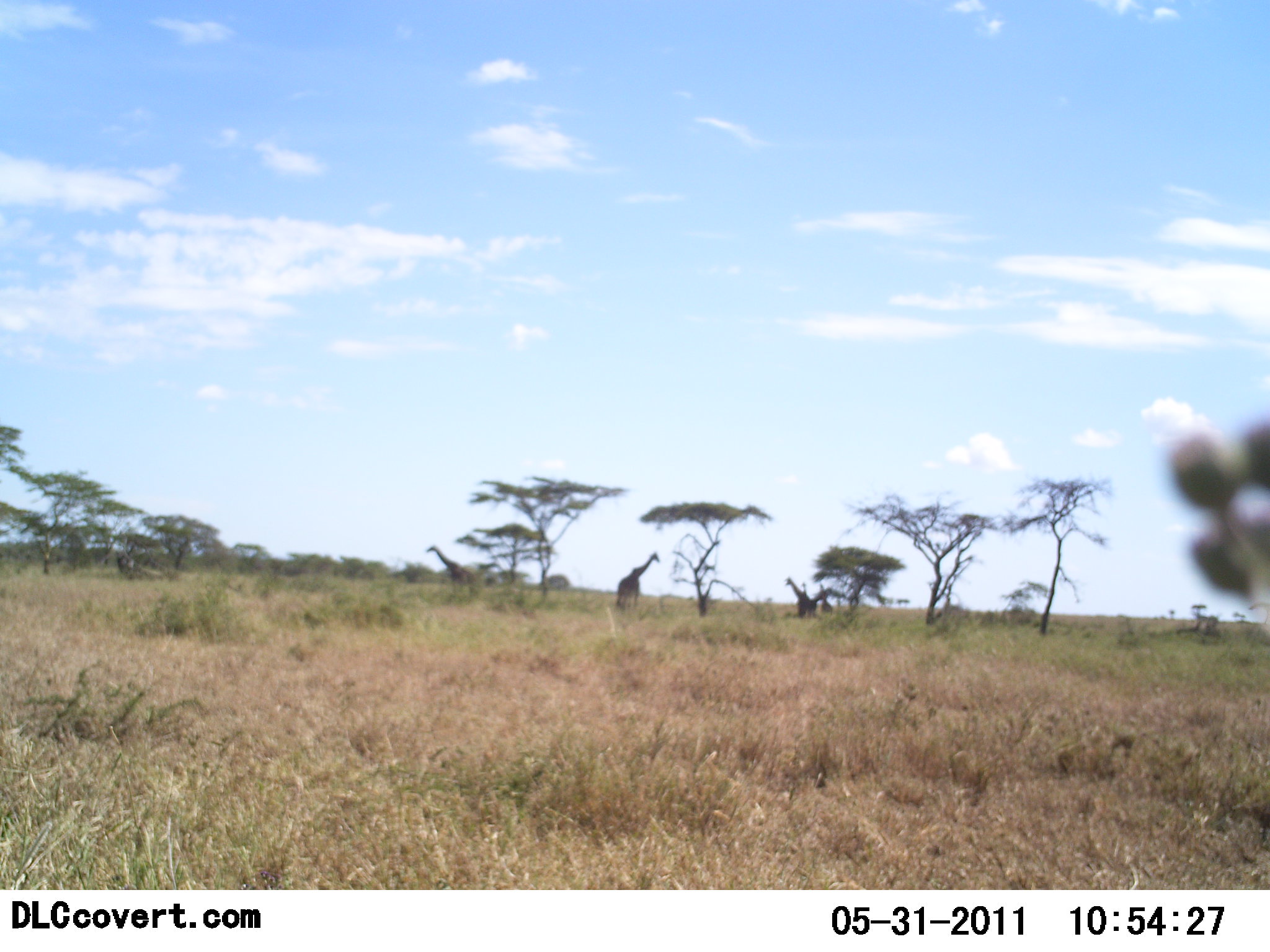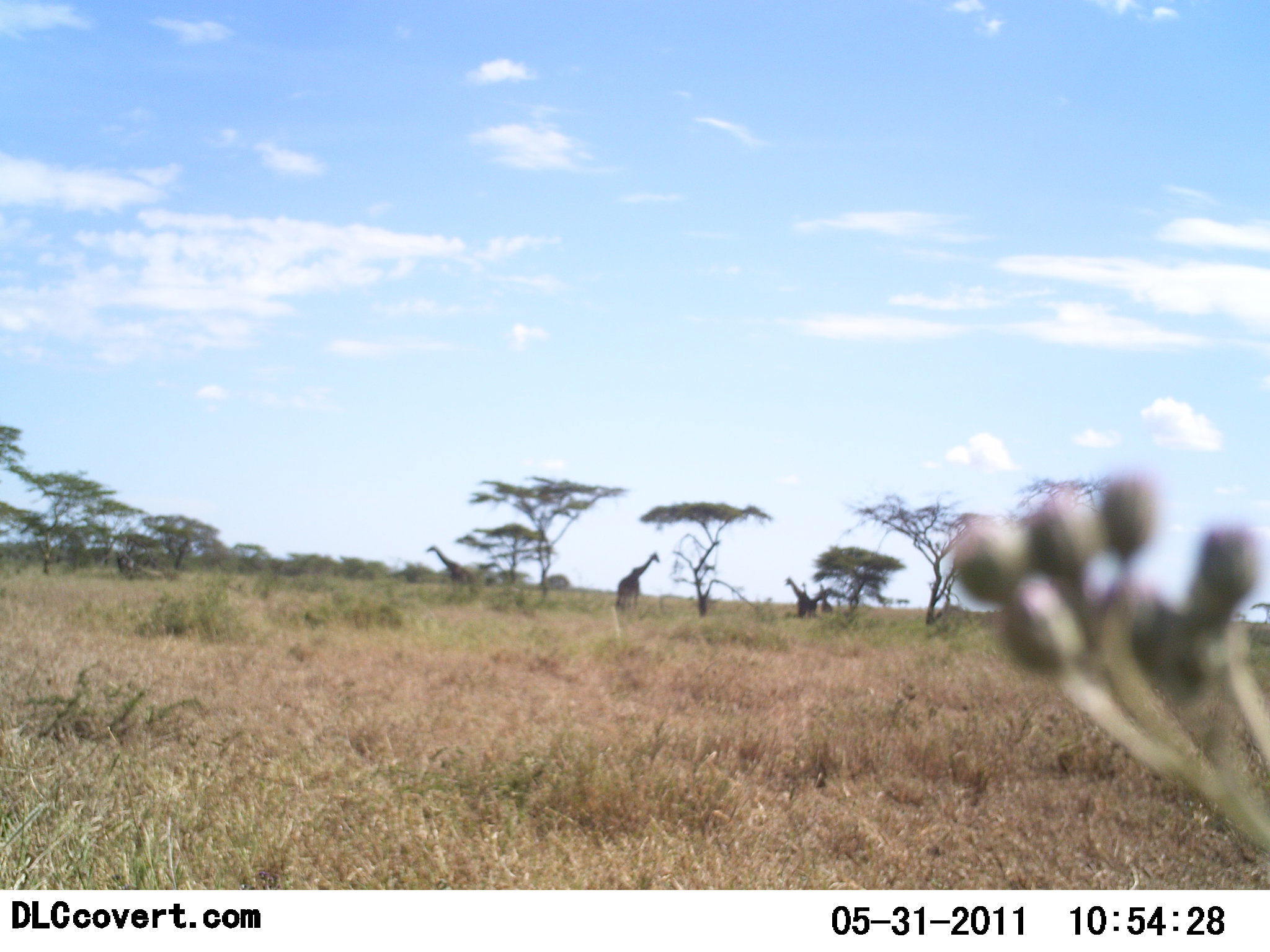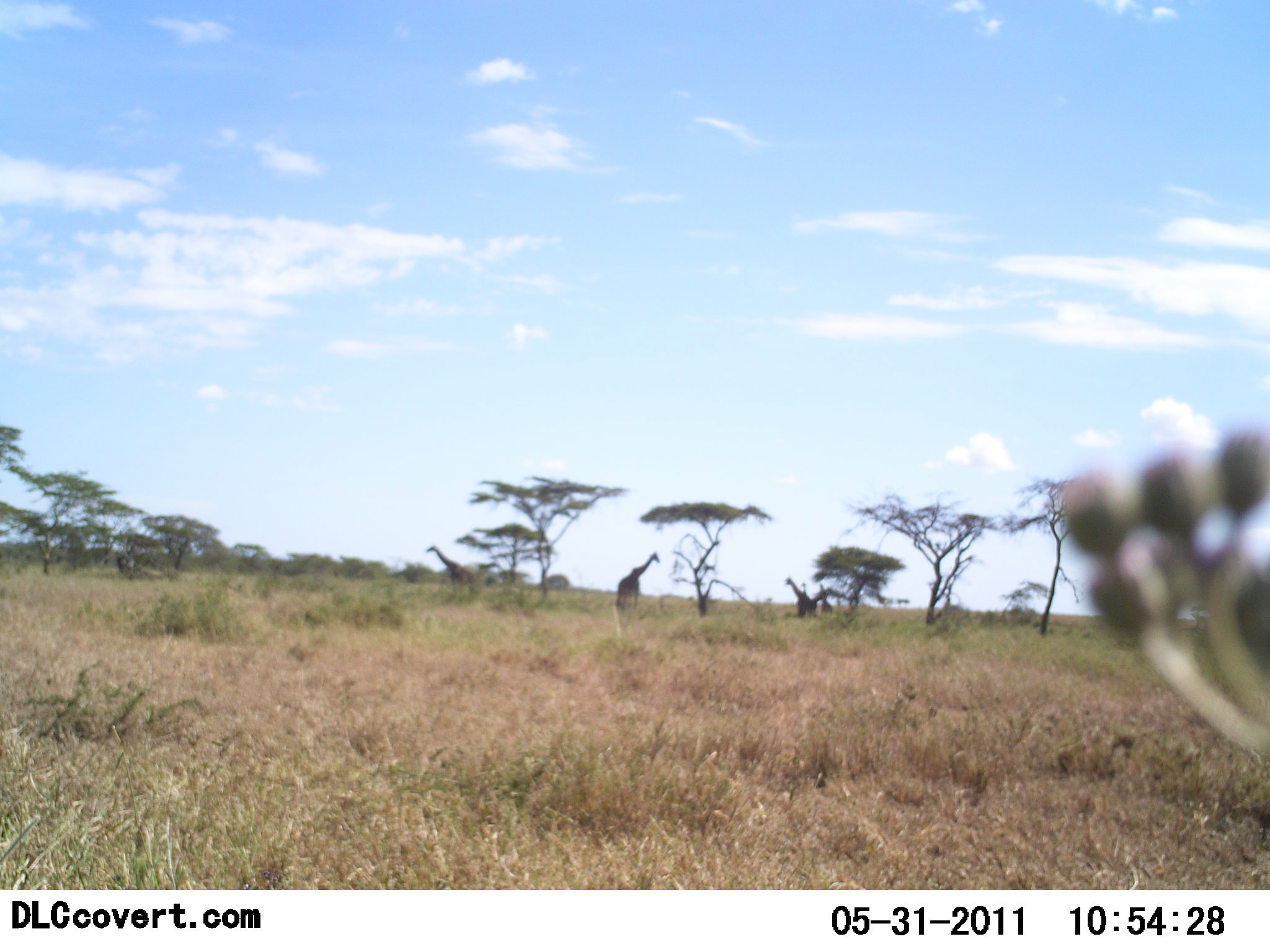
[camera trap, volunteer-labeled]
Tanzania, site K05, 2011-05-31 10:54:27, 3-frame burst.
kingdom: Animalia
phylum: Chordata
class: Mammalia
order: Artiodactyla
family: Giraffidae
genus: Giraffa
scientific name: Giraffa camelopardalis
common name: giraffe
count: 3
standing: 92%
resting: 0%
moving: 8%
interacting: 0%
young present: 0%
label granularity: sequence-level